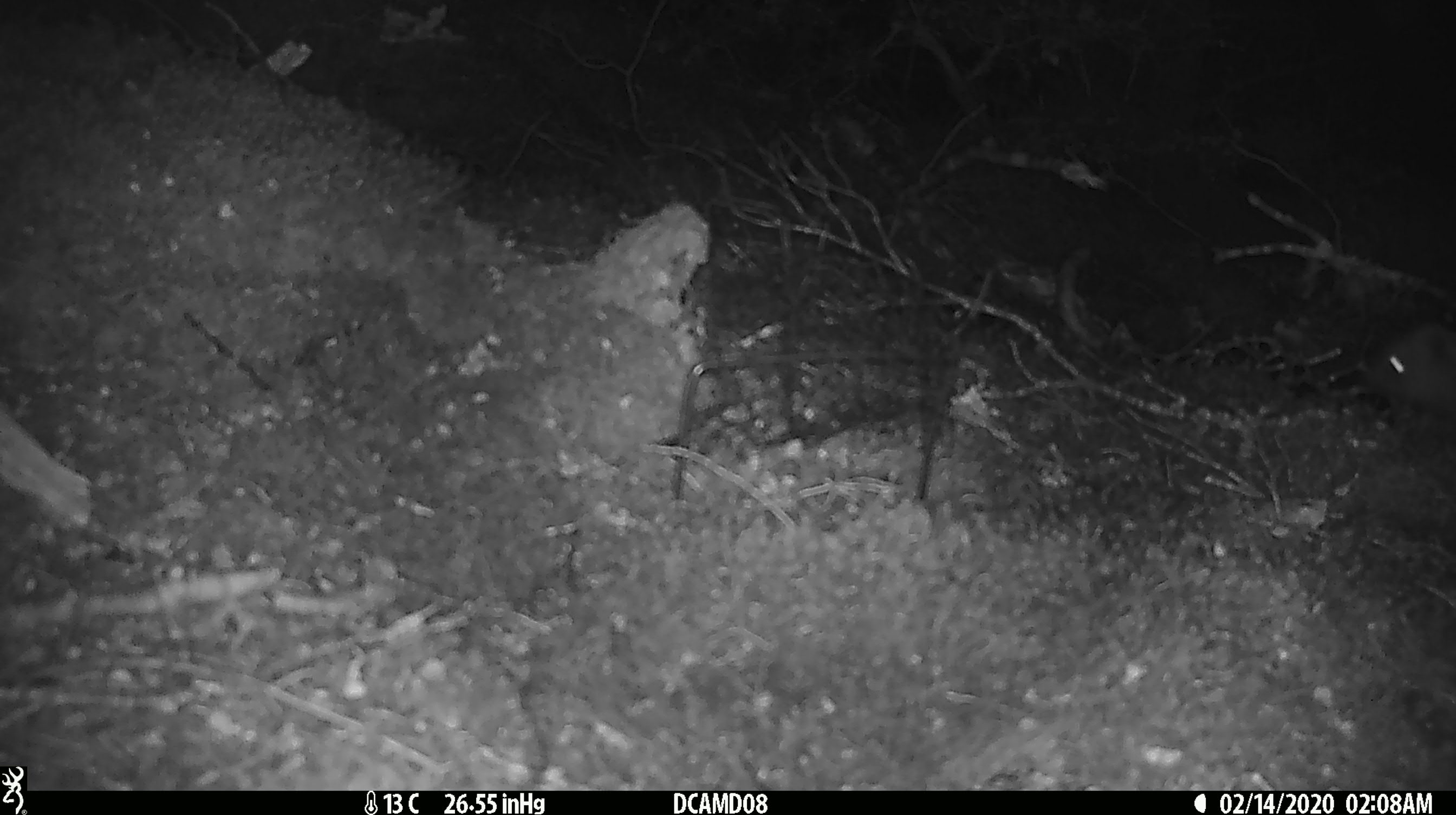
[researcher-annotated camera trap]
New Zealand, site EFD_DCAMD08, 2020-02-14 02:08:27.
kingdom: Animalia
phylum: Chordata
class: Mammalia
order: Rodentia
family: Muridae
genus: Mus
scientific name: Mus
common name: mouse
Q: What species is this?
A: Mouse (Mus).